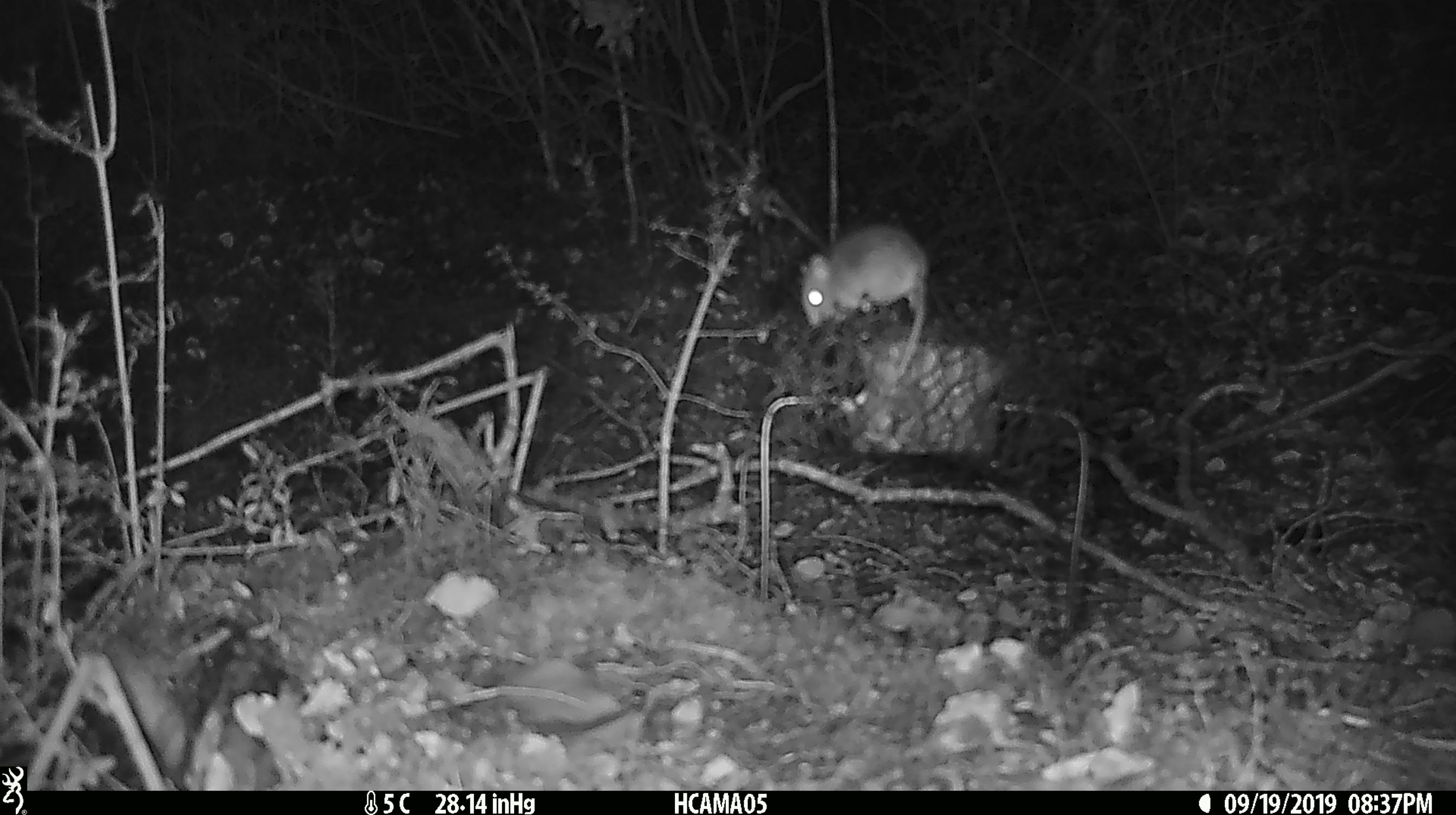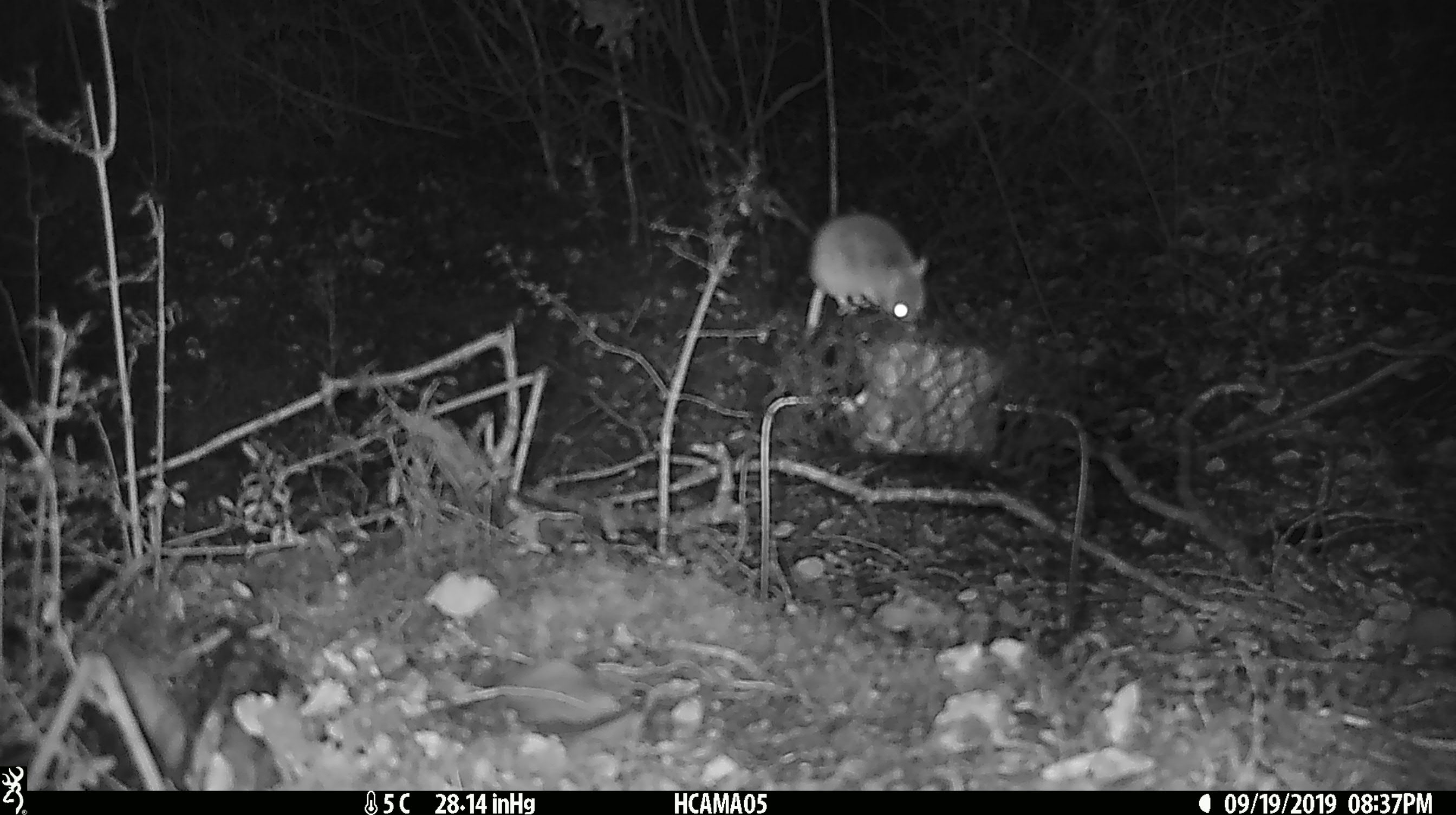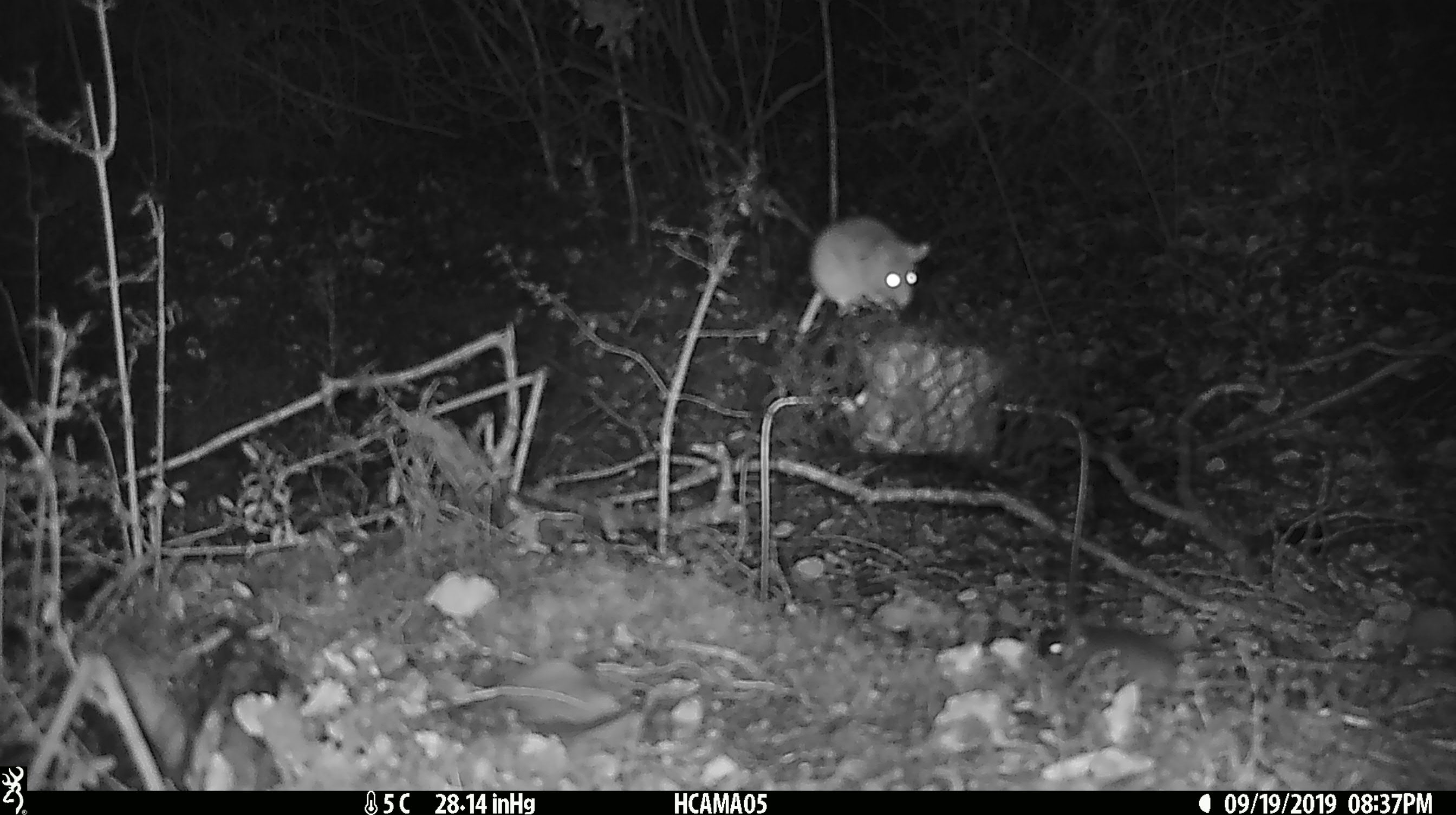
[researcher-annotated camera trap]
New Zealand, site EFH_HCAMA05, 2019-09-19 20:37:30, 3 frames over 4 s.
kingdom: Animalia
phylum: Chordata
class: Mammalia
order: Rodentia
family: Muridae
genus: Mus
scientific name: Mus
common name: mouse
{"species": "mouse (Mus)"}